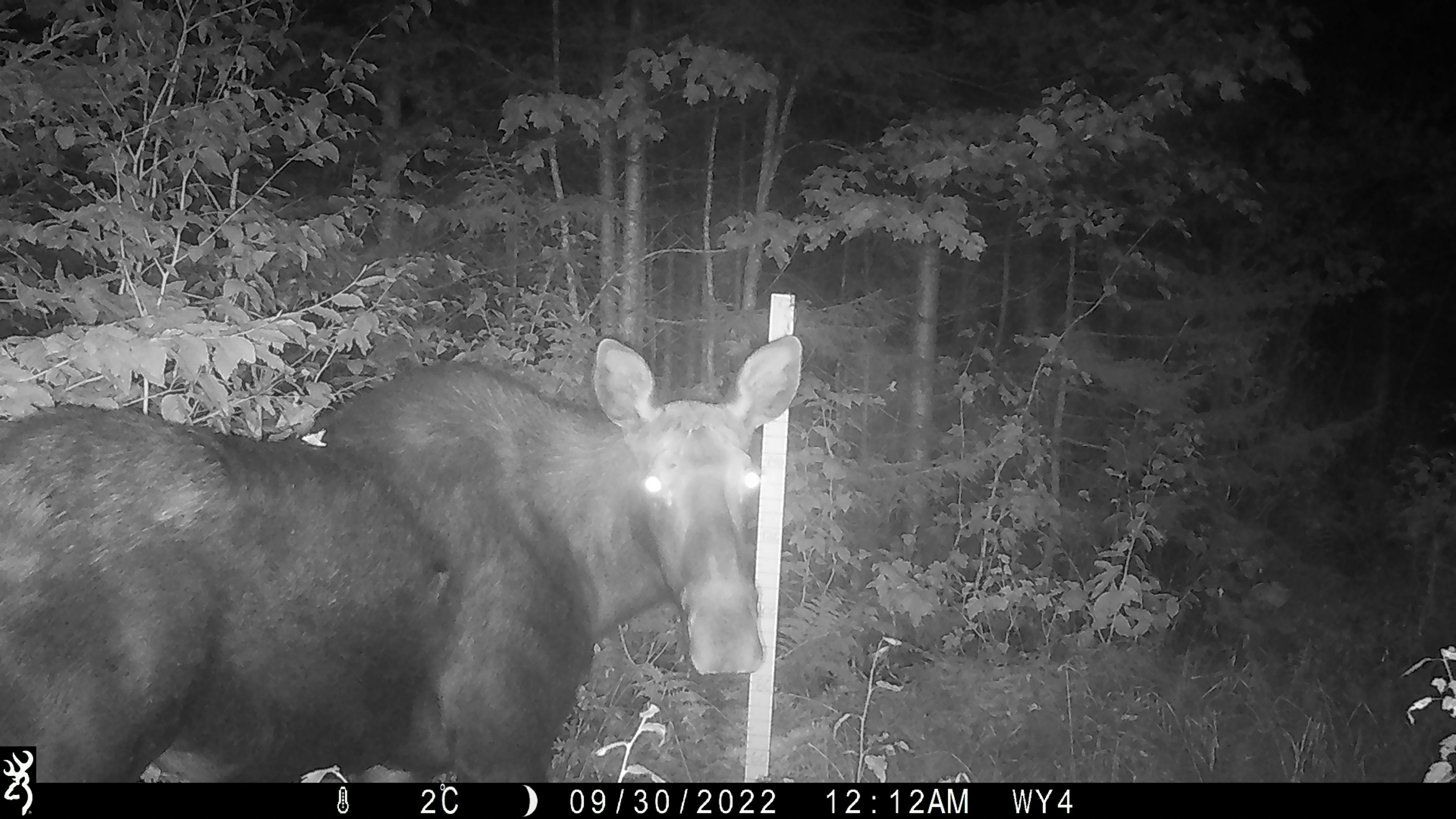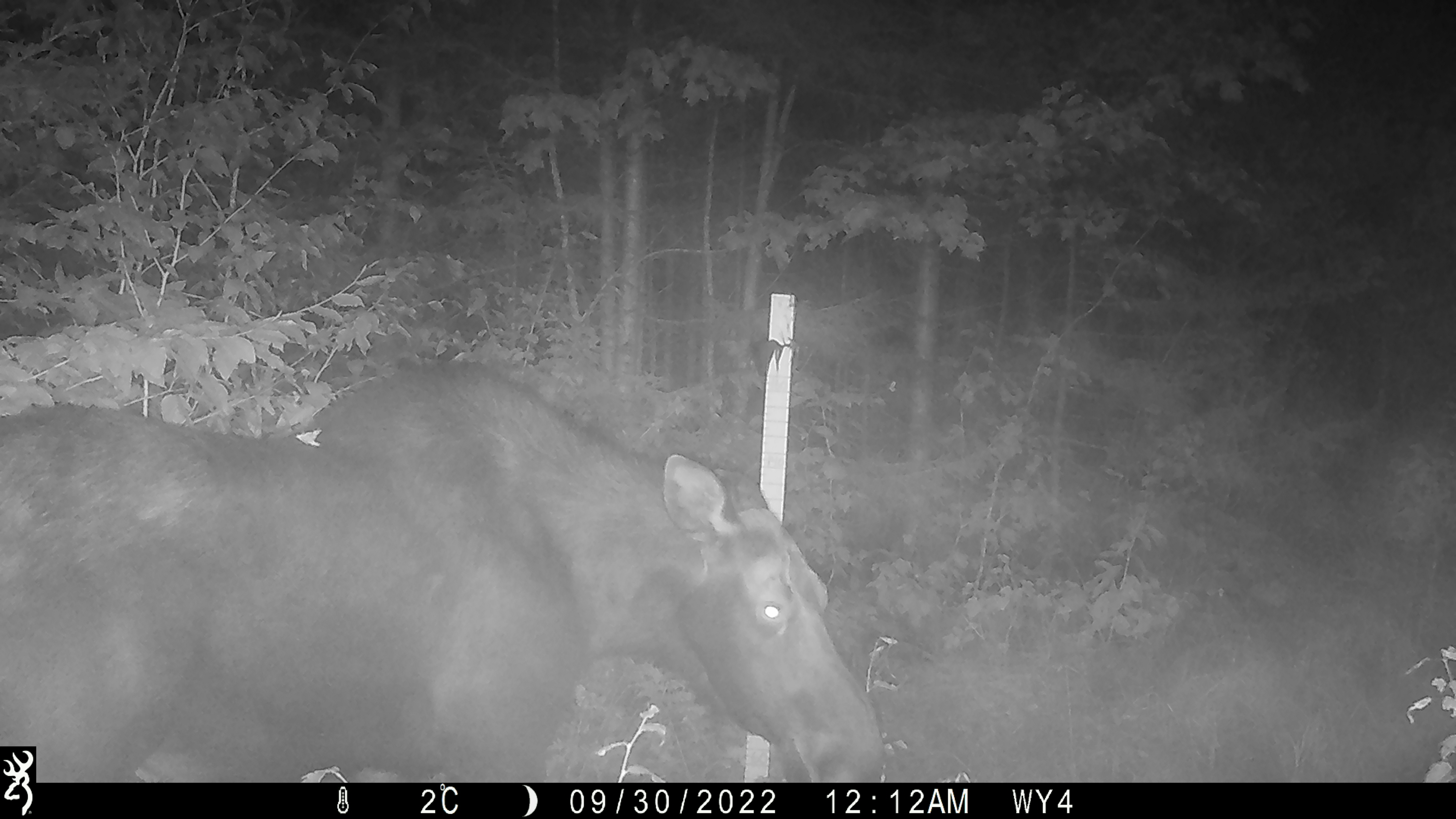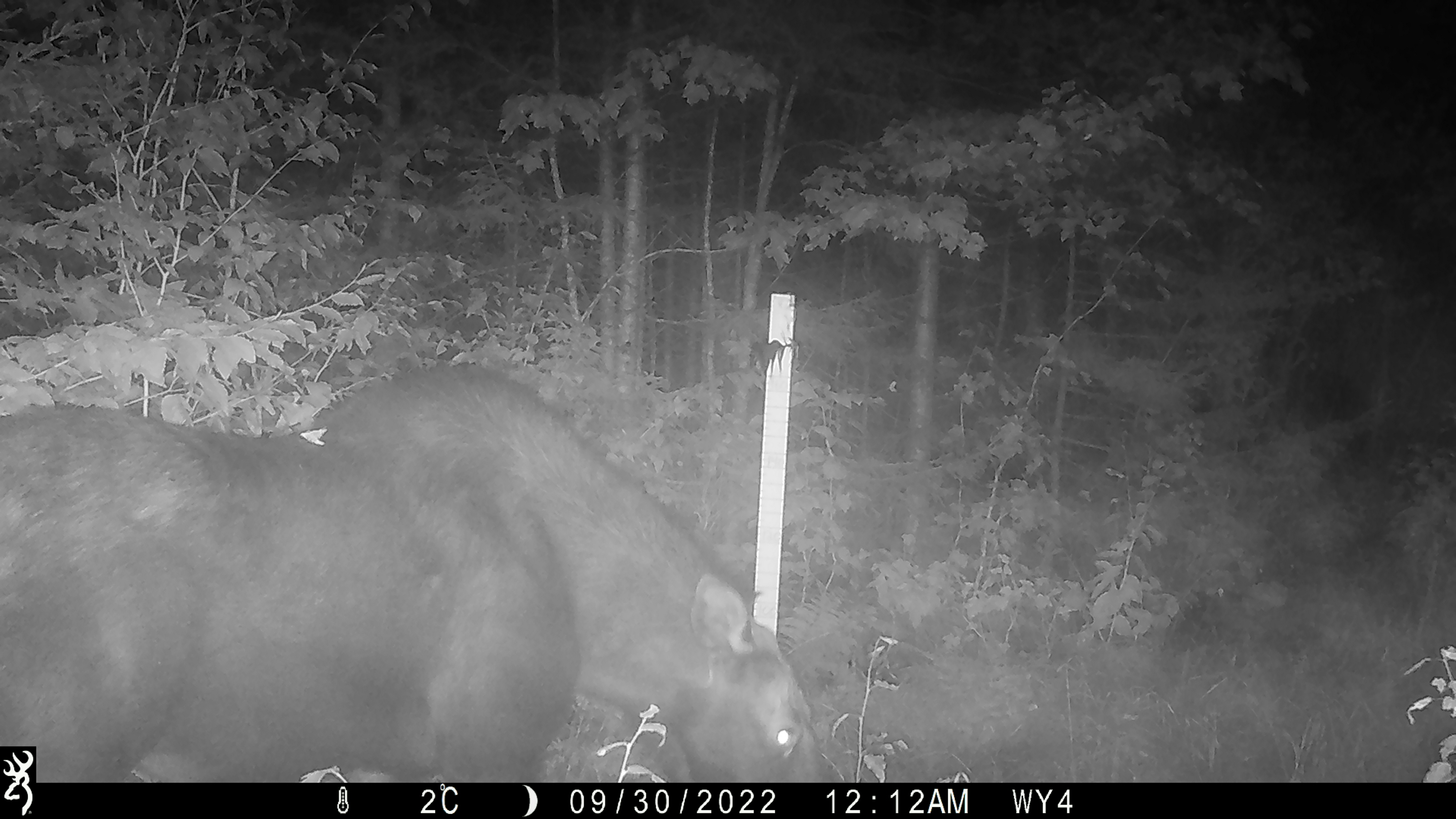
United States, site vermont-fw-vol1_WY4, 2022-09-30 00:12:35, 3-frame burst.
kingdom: Animalia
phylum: Chordata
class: Mammalia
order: Artiodactyla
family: Cervidae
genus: Alces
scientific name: Alces alces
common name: moose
Moose (Alces alces).